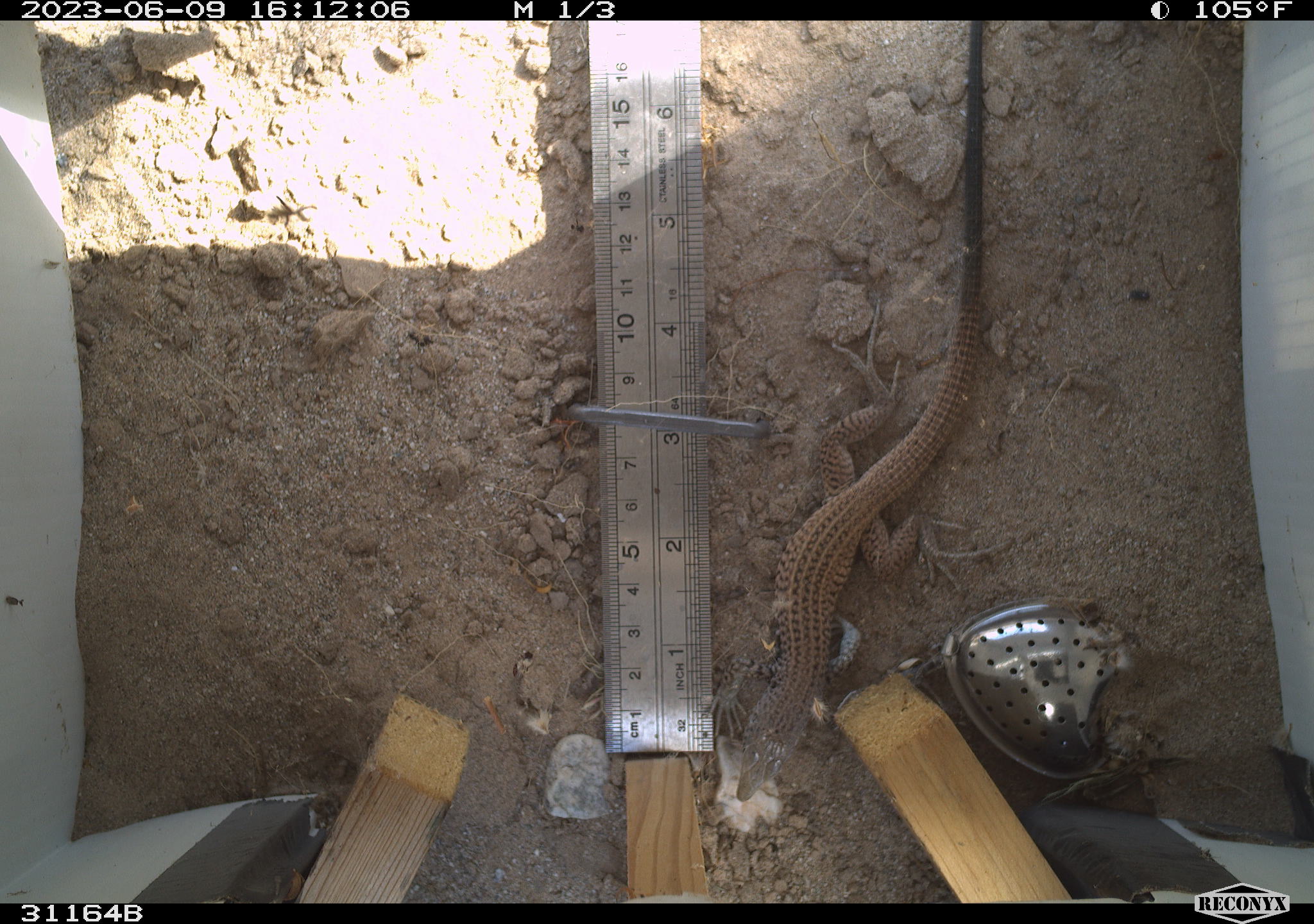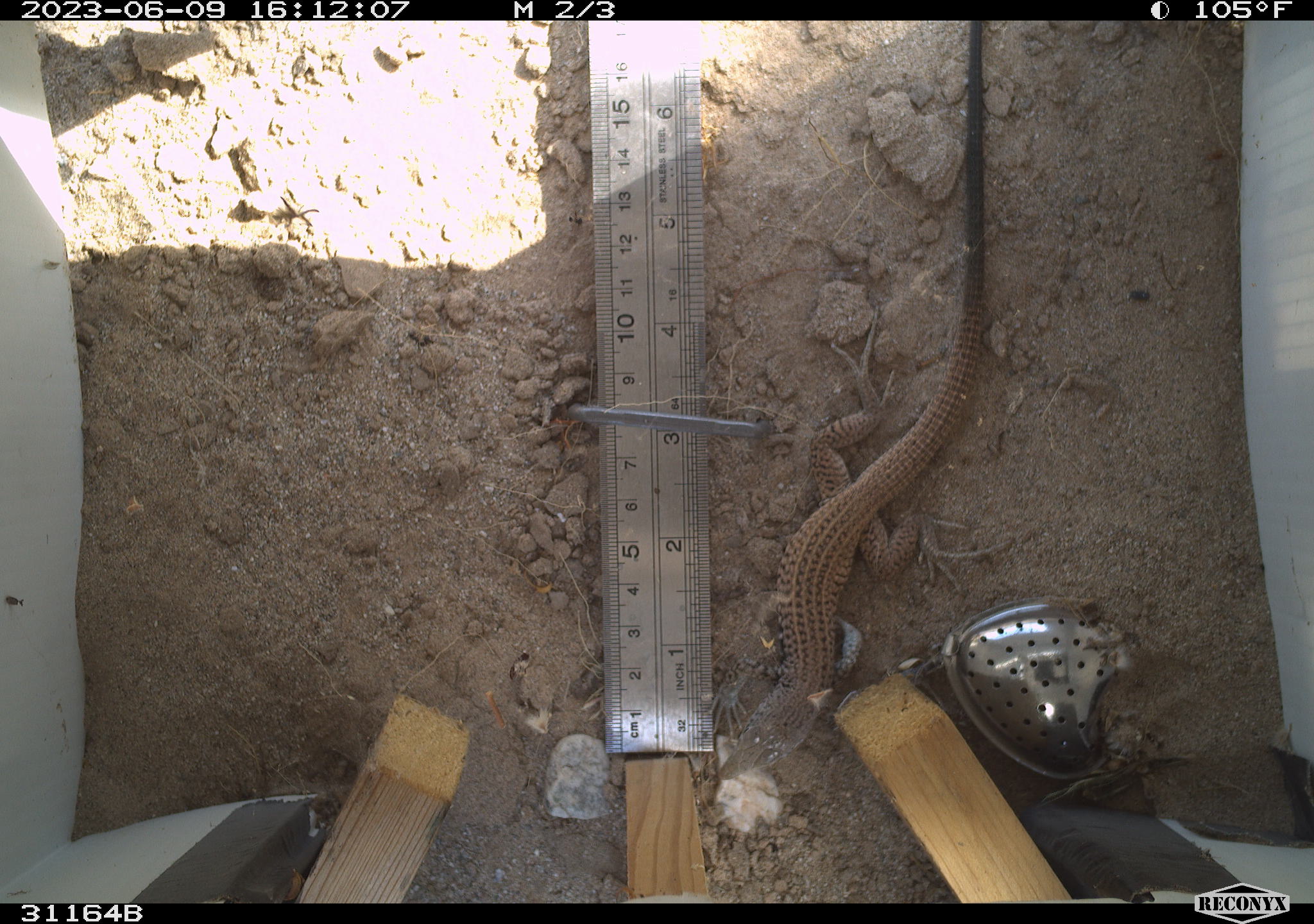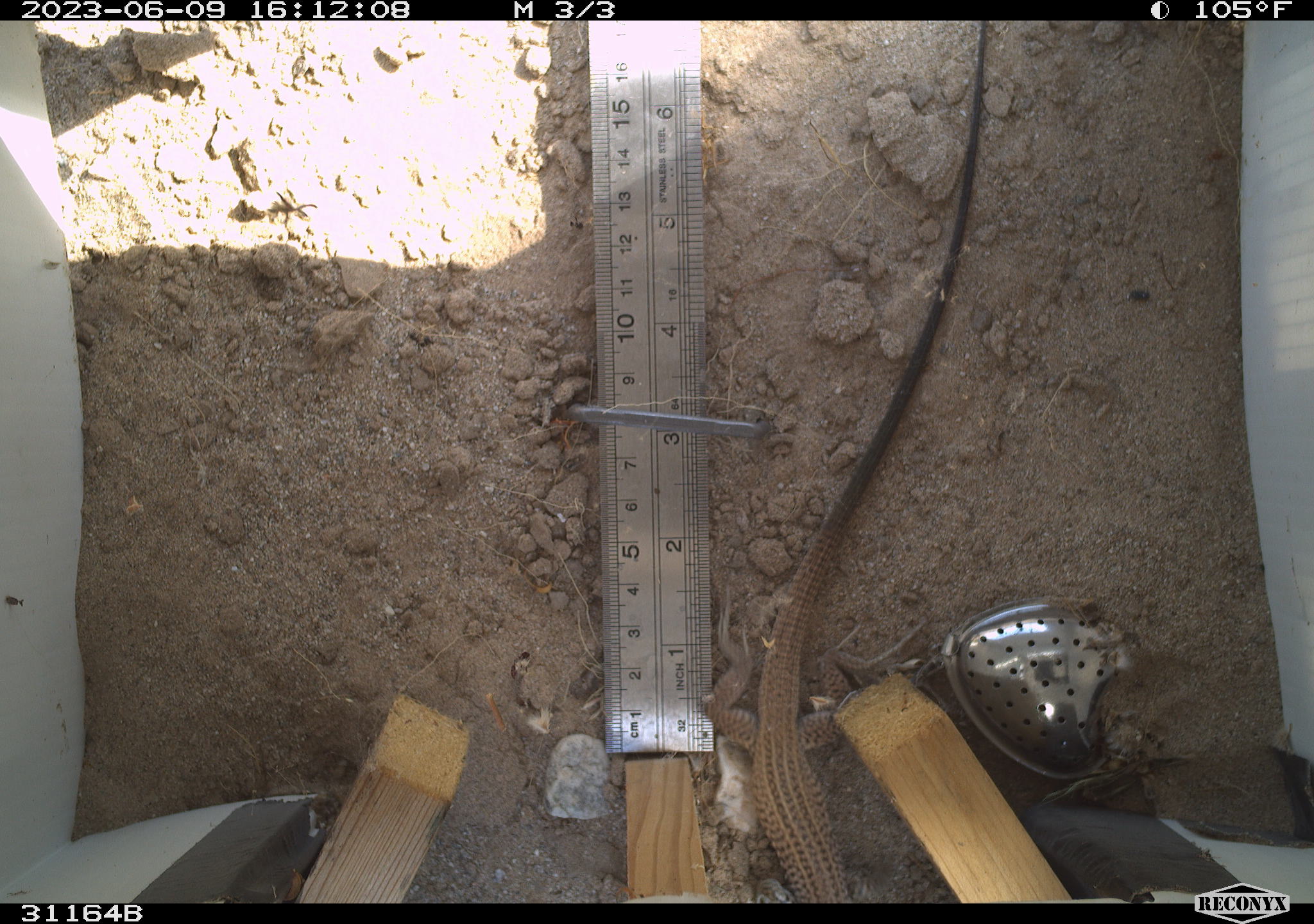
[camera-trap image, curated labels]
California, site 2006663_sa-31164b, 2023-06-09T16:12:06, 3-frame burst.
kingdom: Animalia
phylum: Chordata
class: Reptilia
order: Squamata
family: Teiidae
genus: Aspidoscelis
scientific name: Aspidoscelis tigris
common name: western whiptail